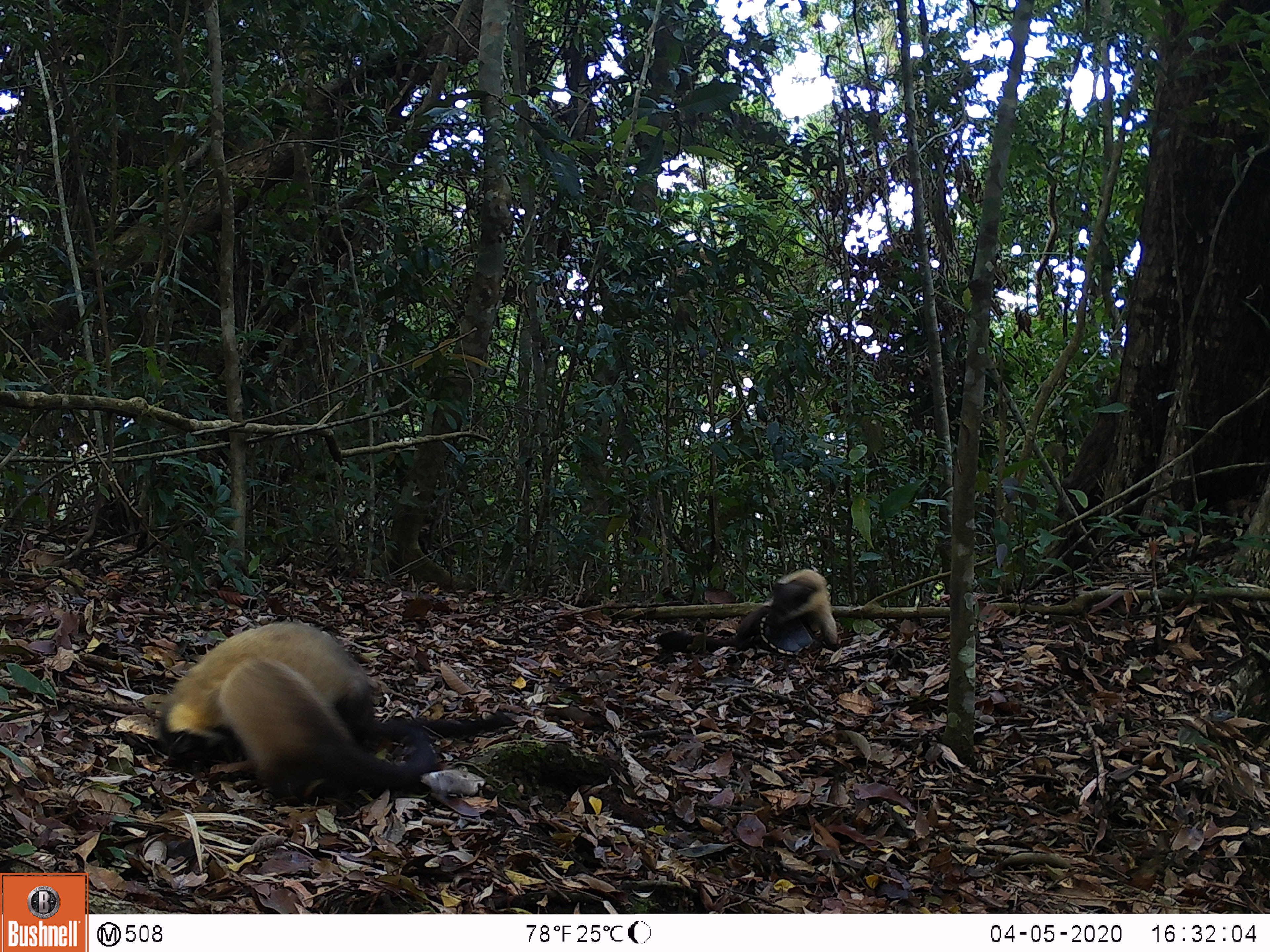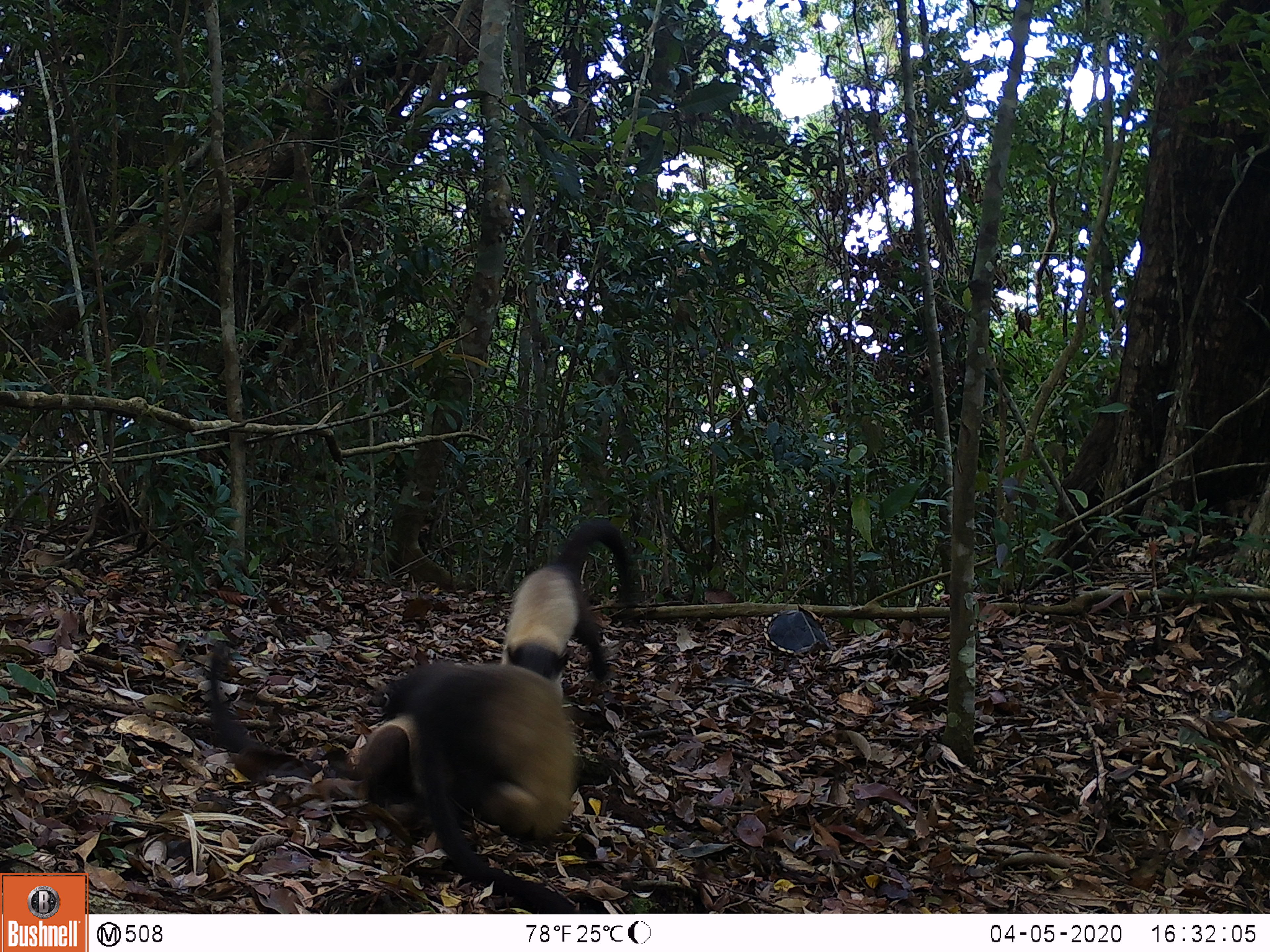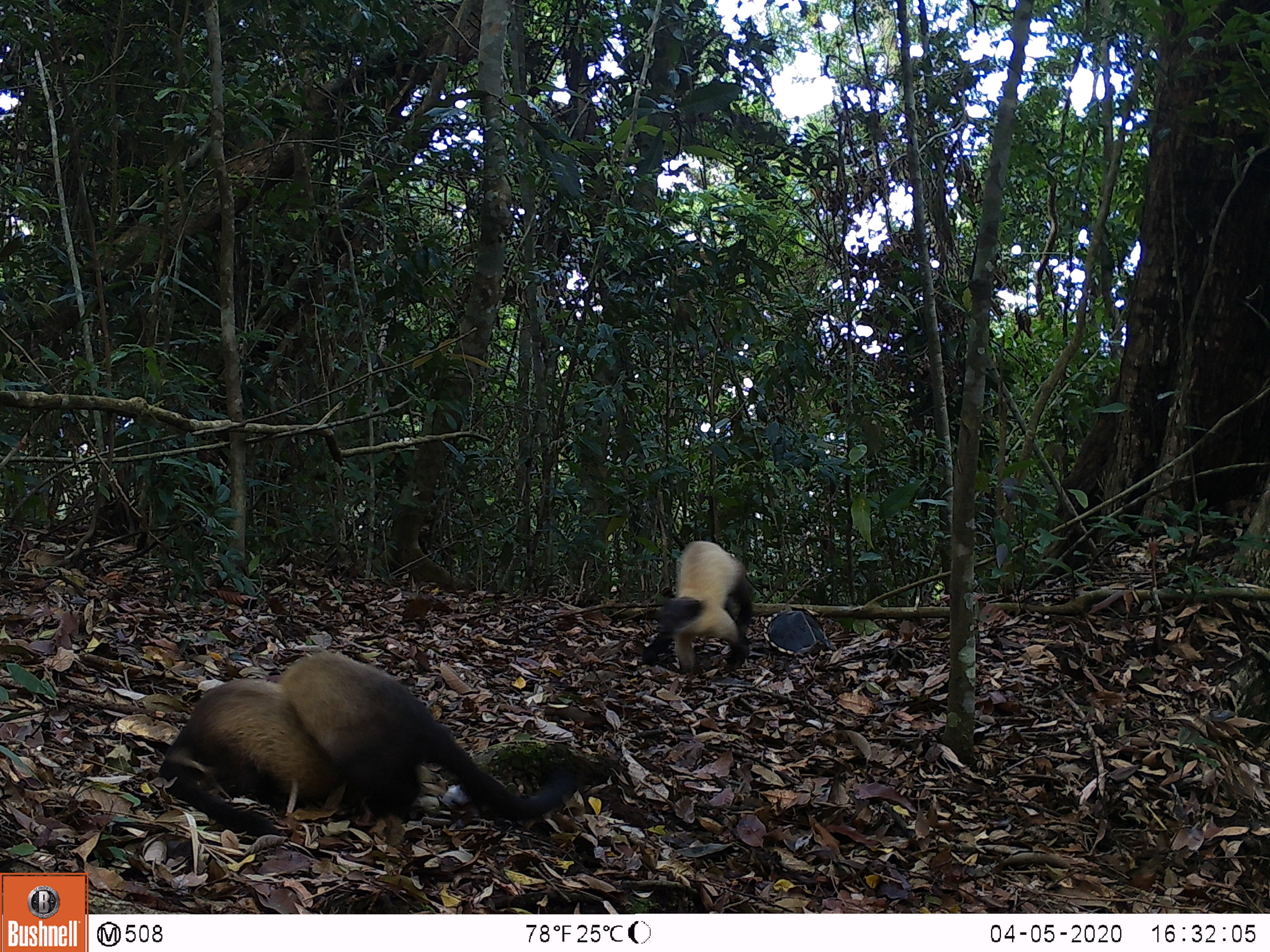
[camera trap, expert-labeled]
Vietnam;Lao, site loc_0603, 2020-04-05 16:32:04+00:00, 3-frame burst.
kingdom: Animalia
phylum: Chordata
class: Mammalia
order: Carnivora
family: Mustelidae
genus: Martes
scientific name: Martes flavigula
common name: yellow-throated marten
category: yellow throated marten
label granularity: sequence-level